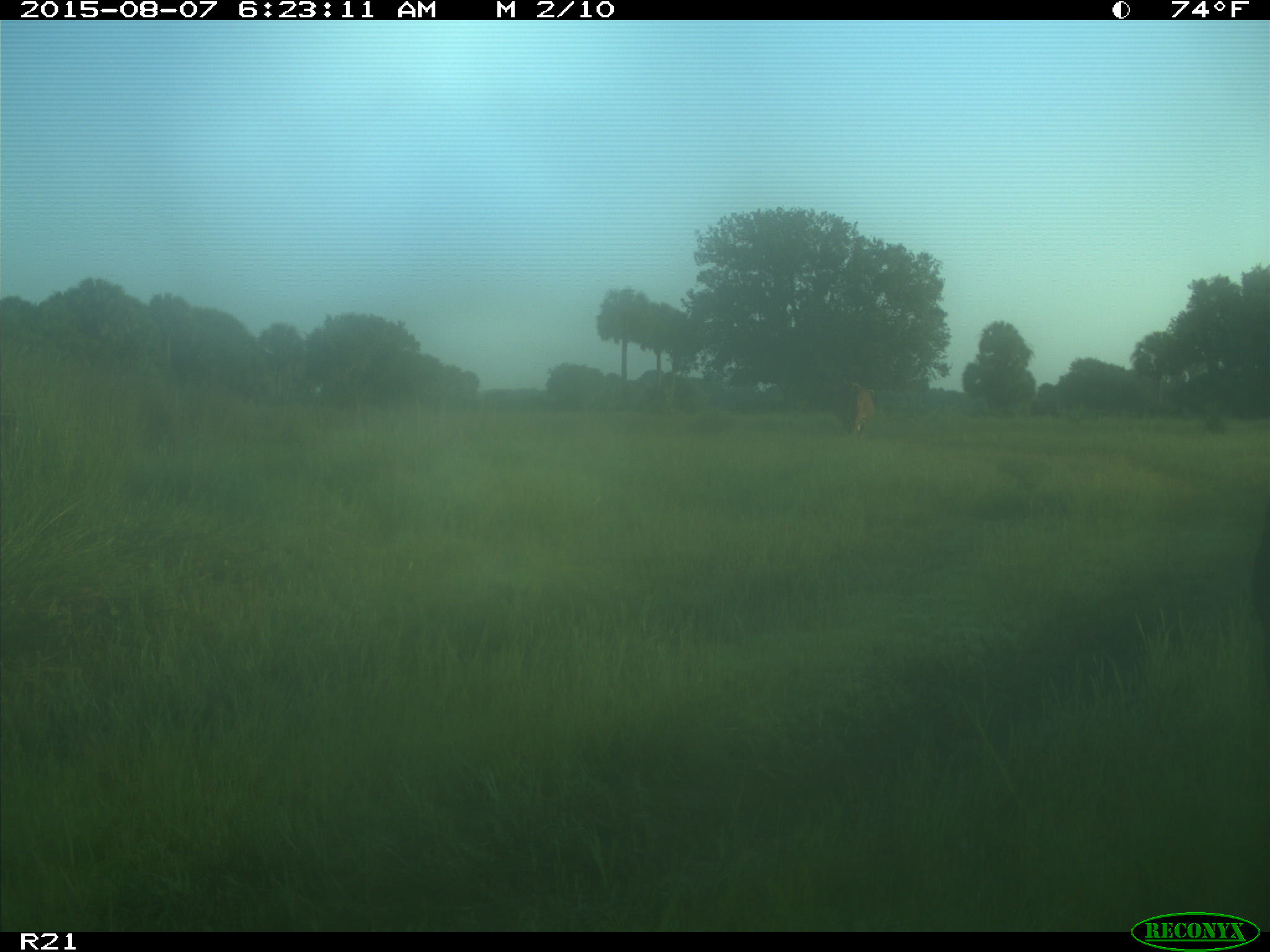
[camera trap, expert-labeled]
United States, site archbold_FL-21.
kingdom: Animalia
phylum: Chordata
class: Mammalia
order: Artiodactyla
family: Bovidae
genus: Bos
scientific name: Bos taurus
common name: domestic cow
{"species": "Bos taurus (domestic cow)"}